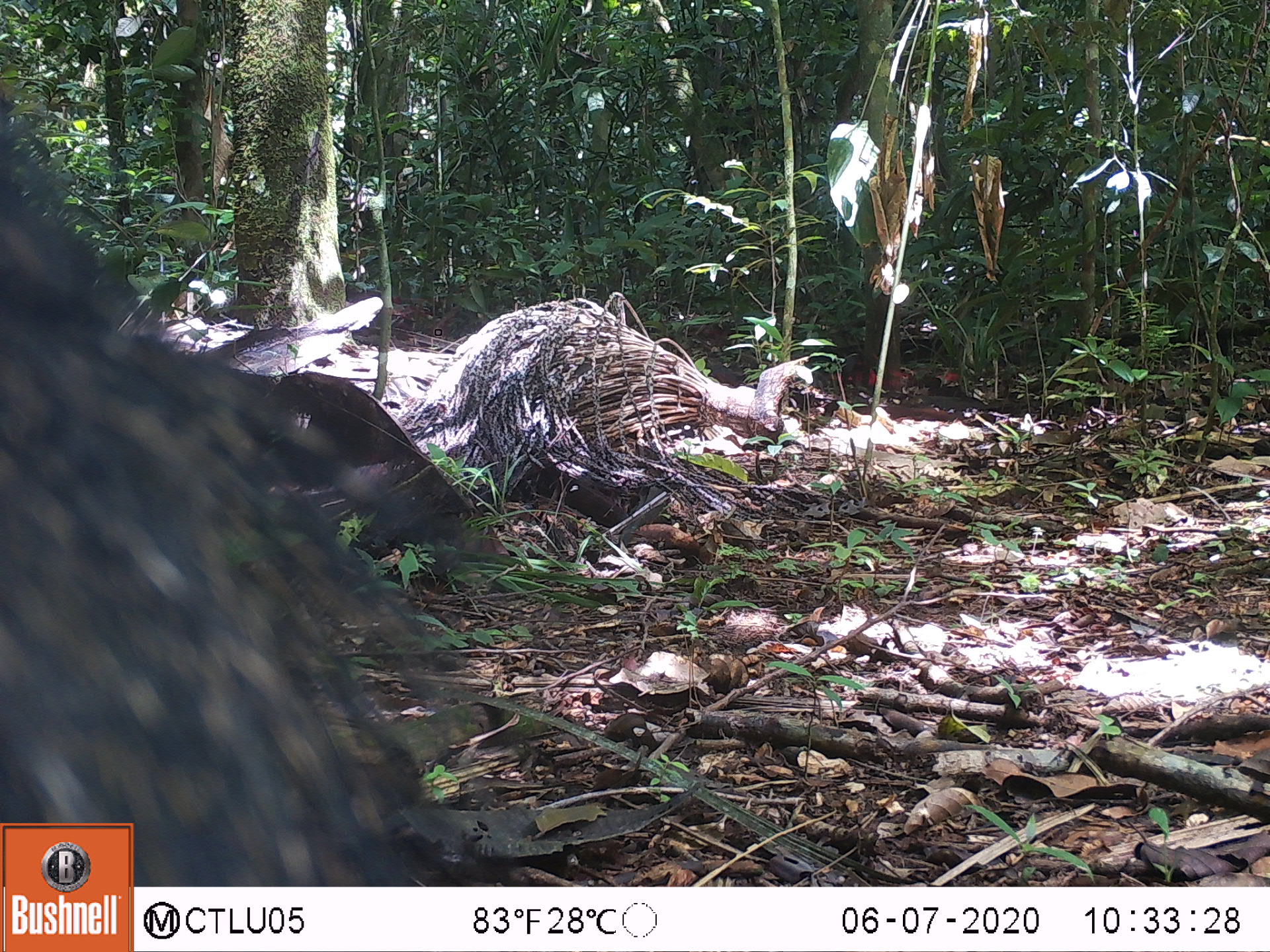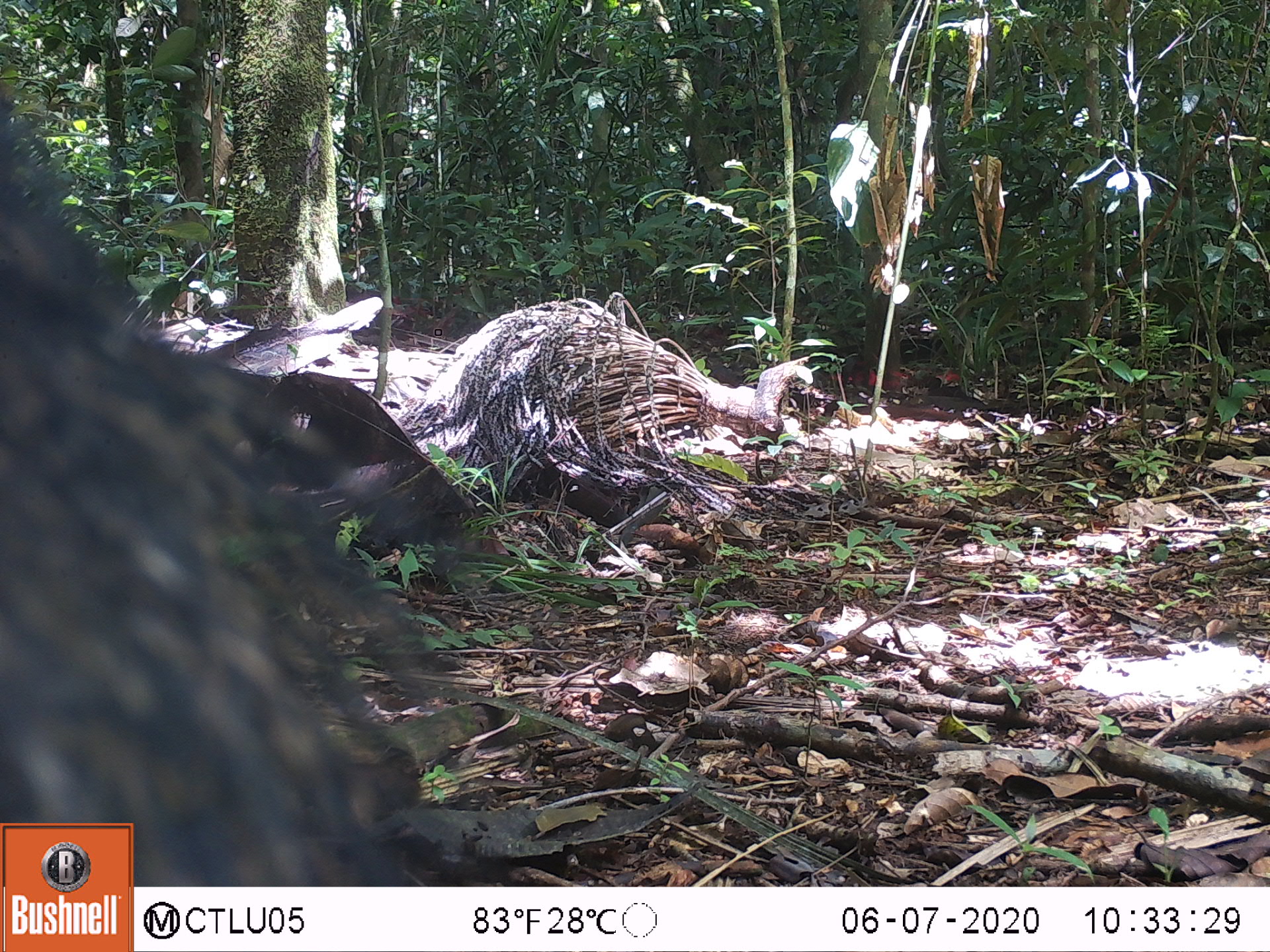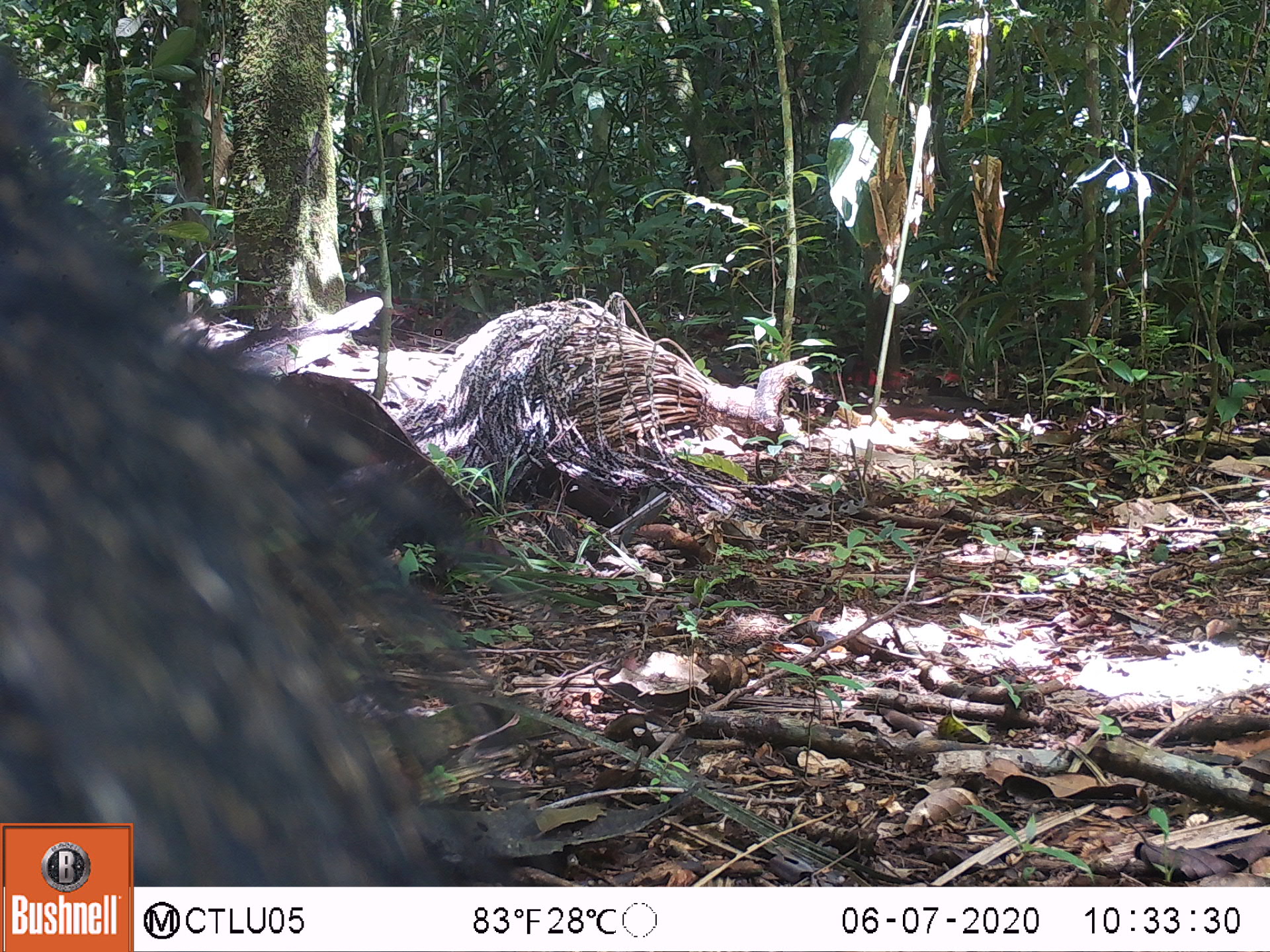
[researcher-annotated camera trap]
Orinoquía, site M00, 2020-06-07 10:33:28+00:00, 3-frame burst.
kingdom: Animalia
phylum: Chordata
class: Mammalia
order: Artiodactyla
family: Tayassuidae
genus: Pecari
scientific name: Pecari tajacu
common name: collared peccary